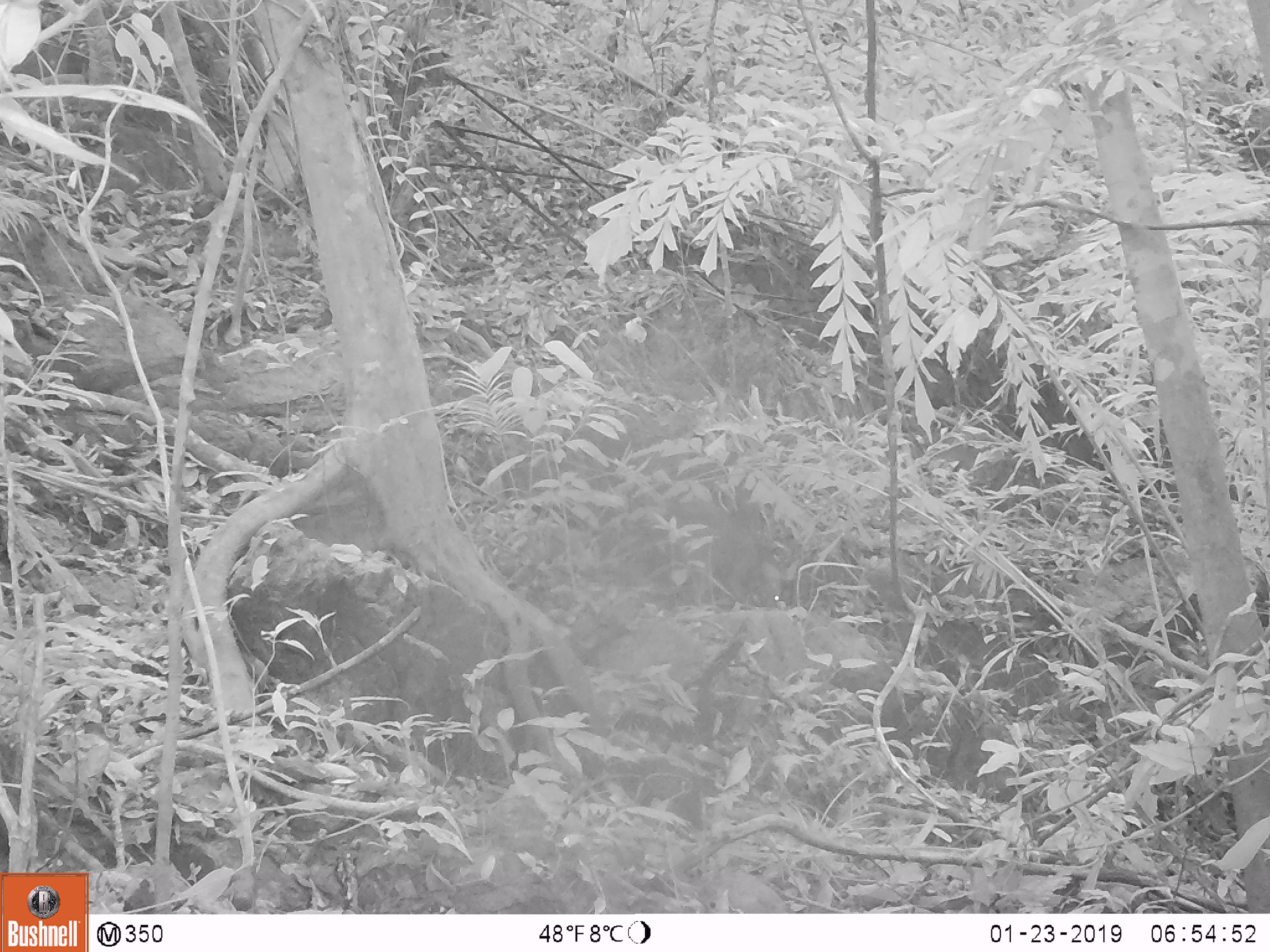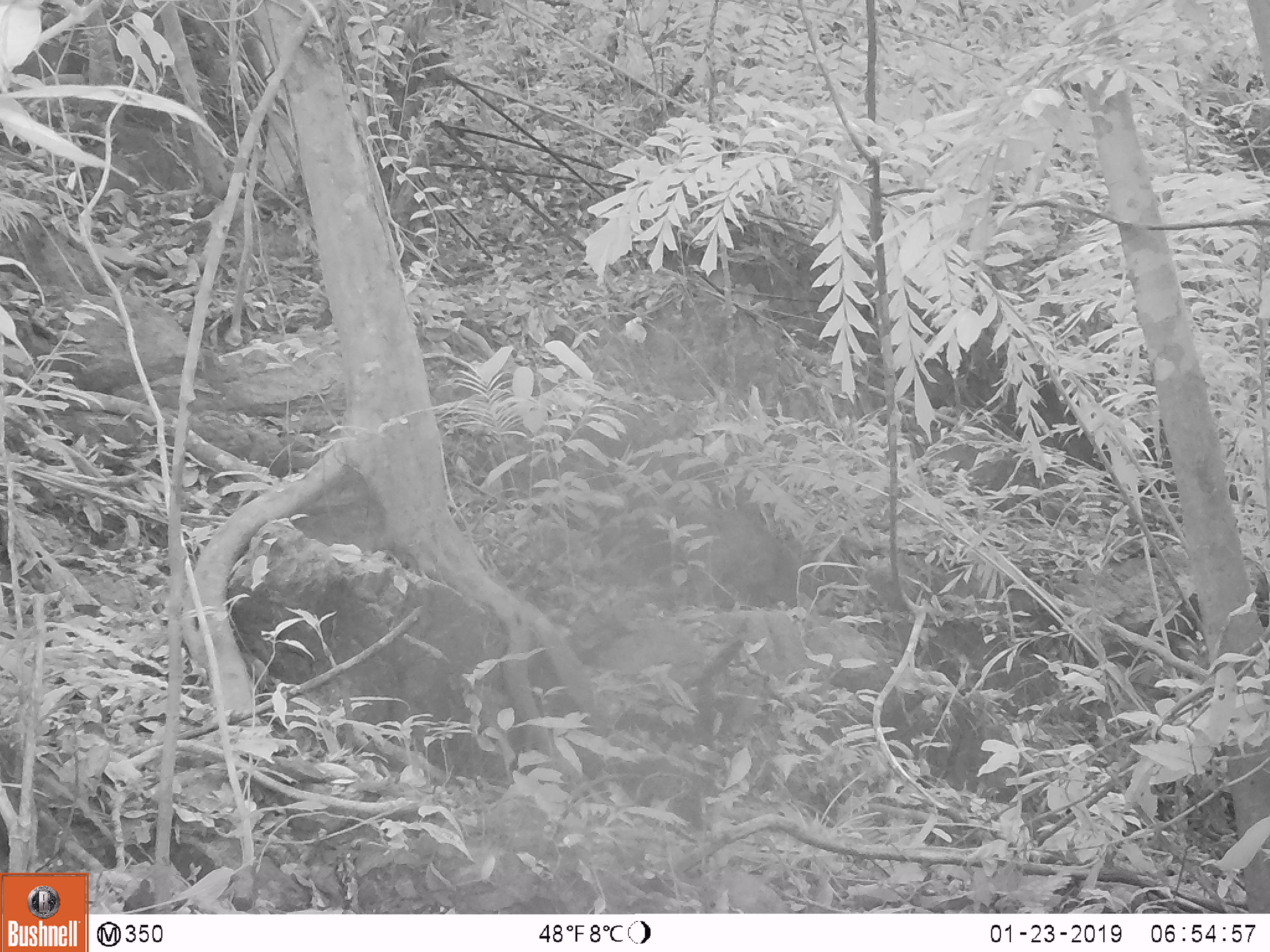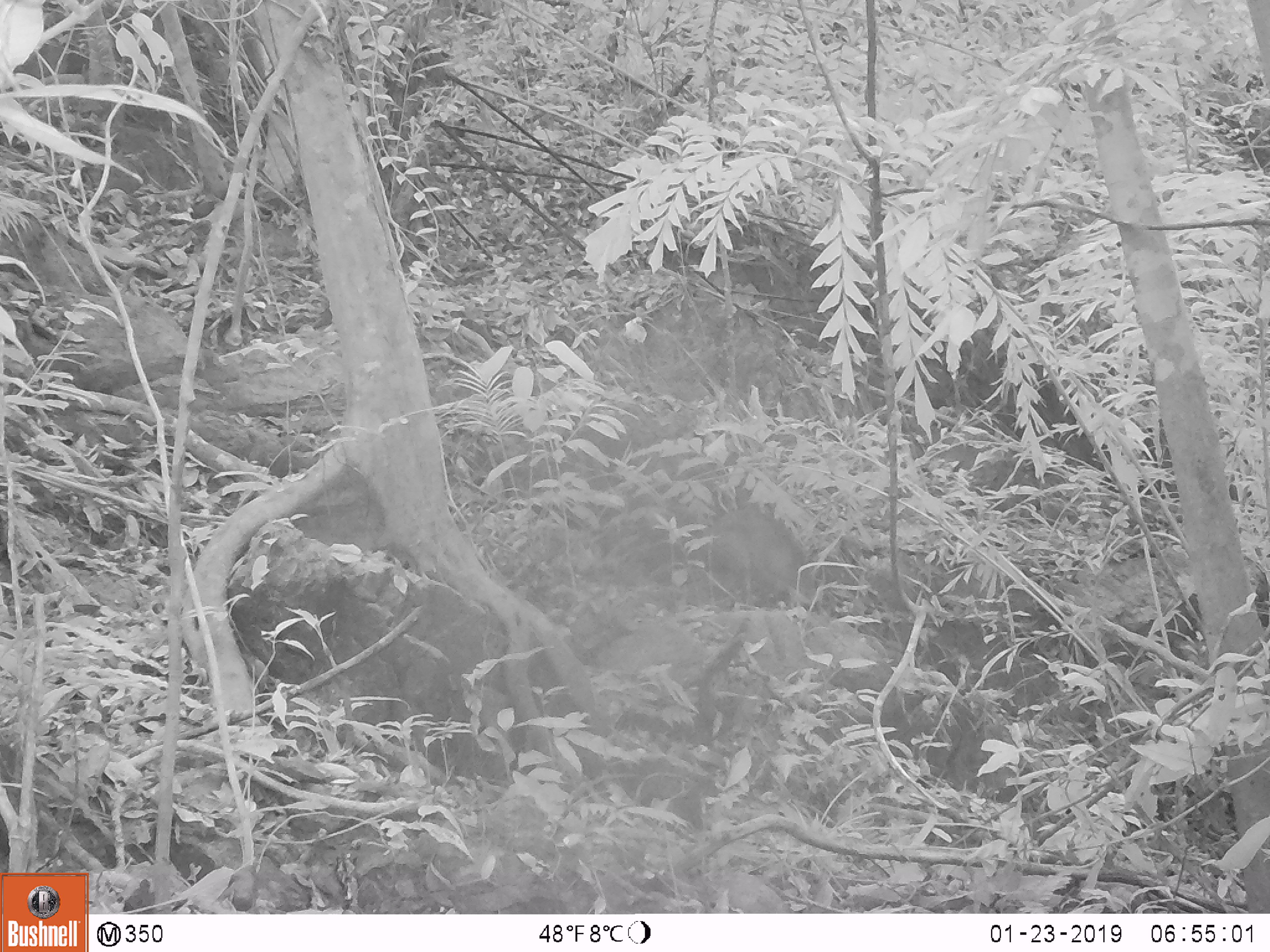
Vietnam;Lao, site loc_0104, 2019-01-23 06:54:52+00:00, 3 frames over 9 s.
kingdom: Animalia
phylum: Chordata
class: Mammalia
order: Artiodactyla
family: Cervidae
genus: Muntiacus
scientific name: Muntiacus rooseveltorum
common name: roosevelt's muntjac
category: roosevelts muntjac group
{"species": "roosevelts muntjac group (roosevelt's muntjac) (Muntiacus rooseveltorum)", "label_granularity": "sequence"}